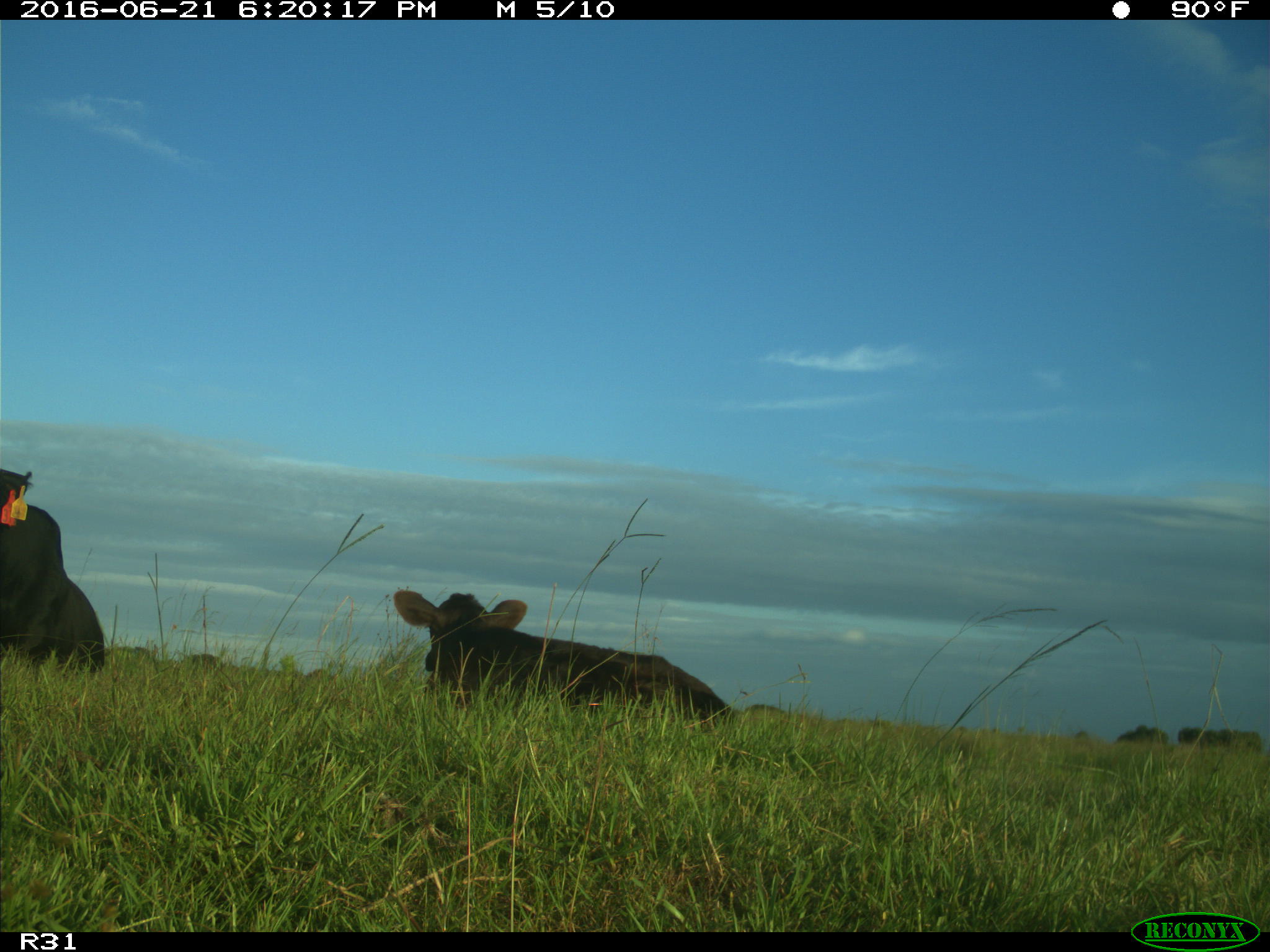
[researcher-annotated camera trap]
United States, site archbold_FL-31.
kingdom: Animalia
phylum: Chordata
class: Mammalia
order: Artiodactyla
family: Bovidae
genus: Bos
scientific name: Bos taurus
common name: domestic cow